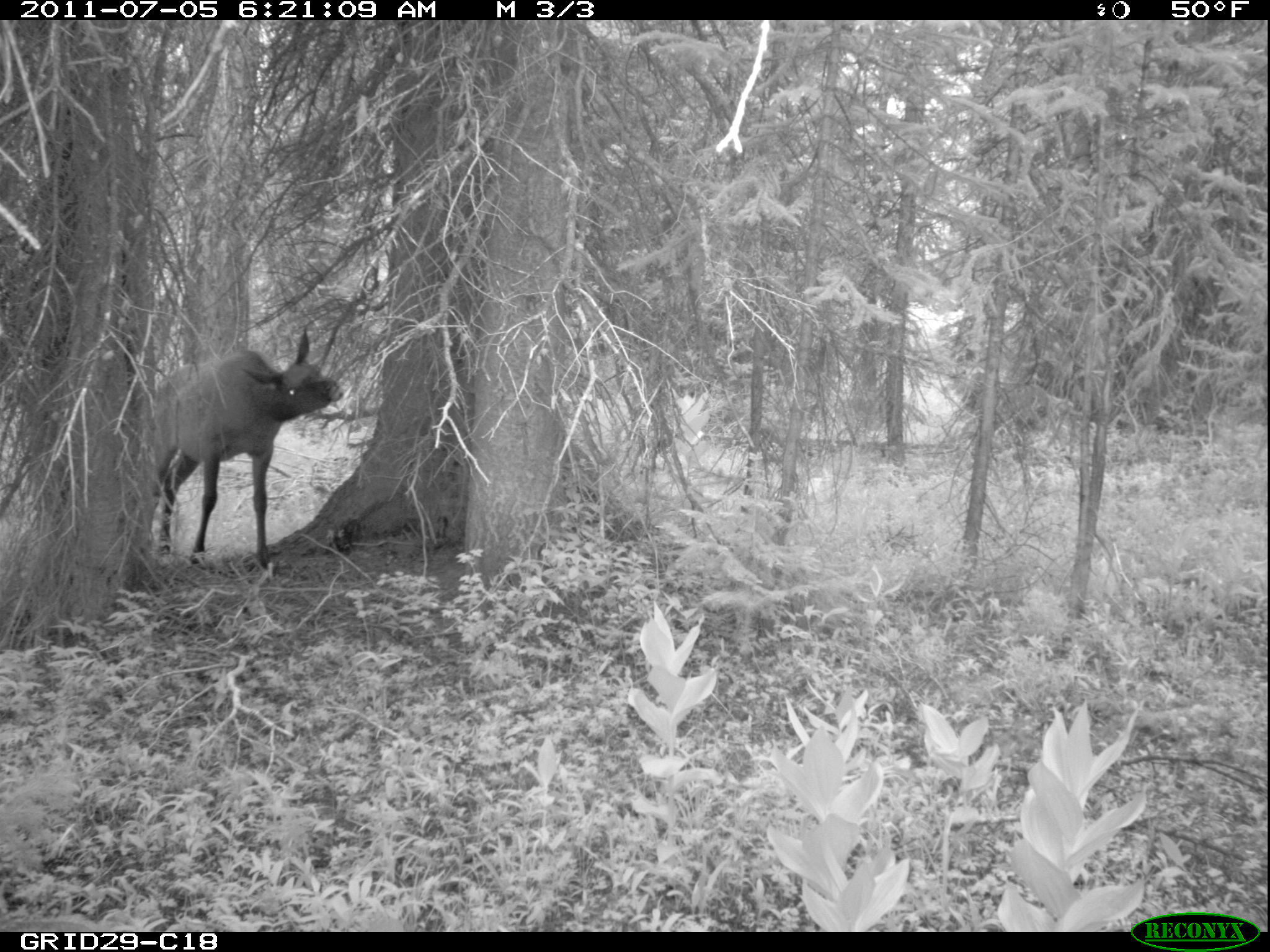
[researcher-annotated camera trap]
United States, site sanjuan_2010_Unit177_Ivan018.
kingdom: Animalia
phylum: Chordata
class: Mammalia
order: Artiodactyla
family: Cervidae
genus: Cervus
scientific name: Cervus elaphus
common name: red deer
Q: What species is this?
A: Cervus elaphus (red deer).